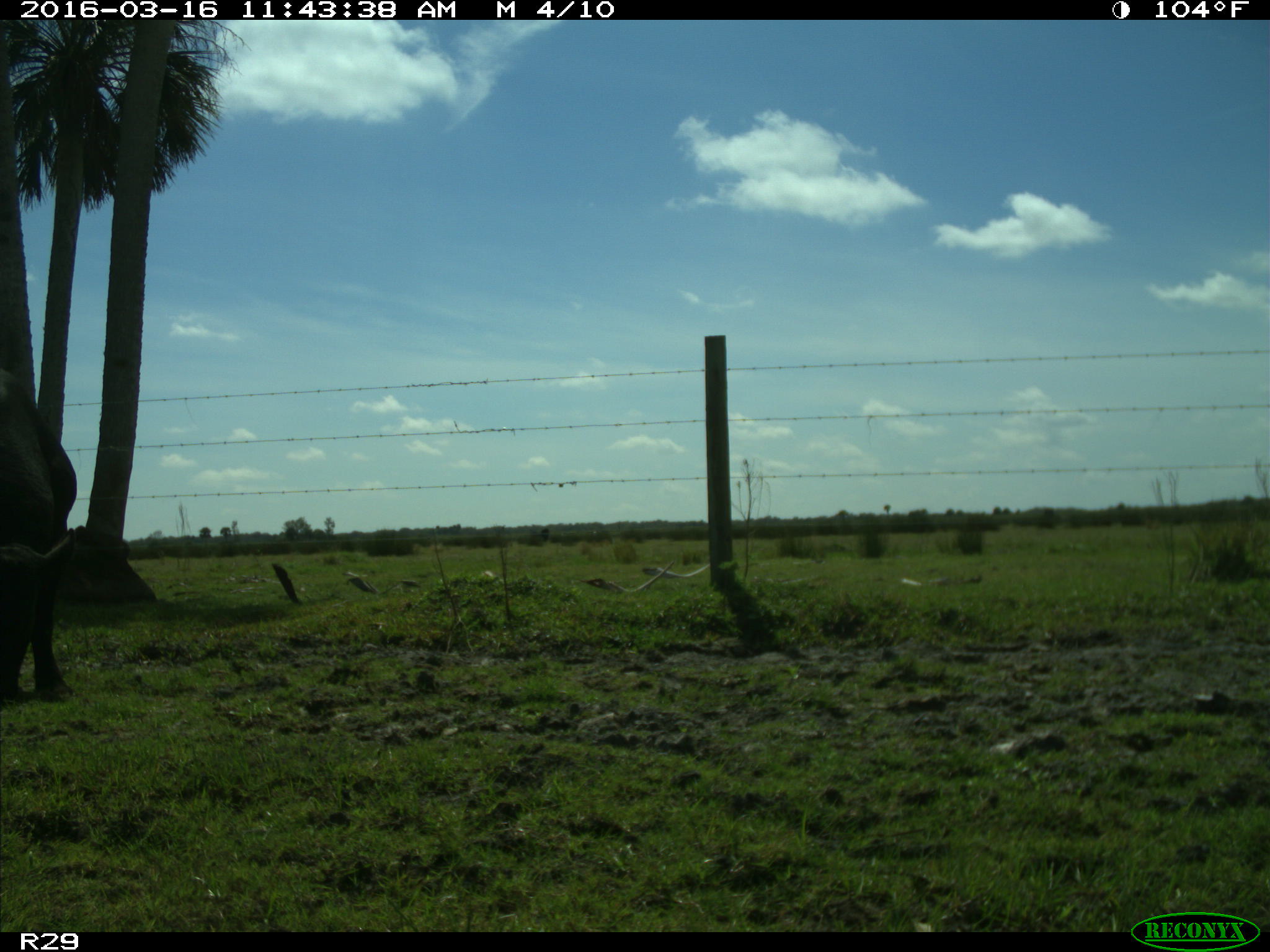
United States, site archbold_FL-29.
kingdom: Animalia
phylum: Chordata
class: Mammalia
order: Artiodactyla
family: Bovidae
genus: Bos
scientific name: Bos taurus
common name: domestic cow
Bos taurus (domestic cow).